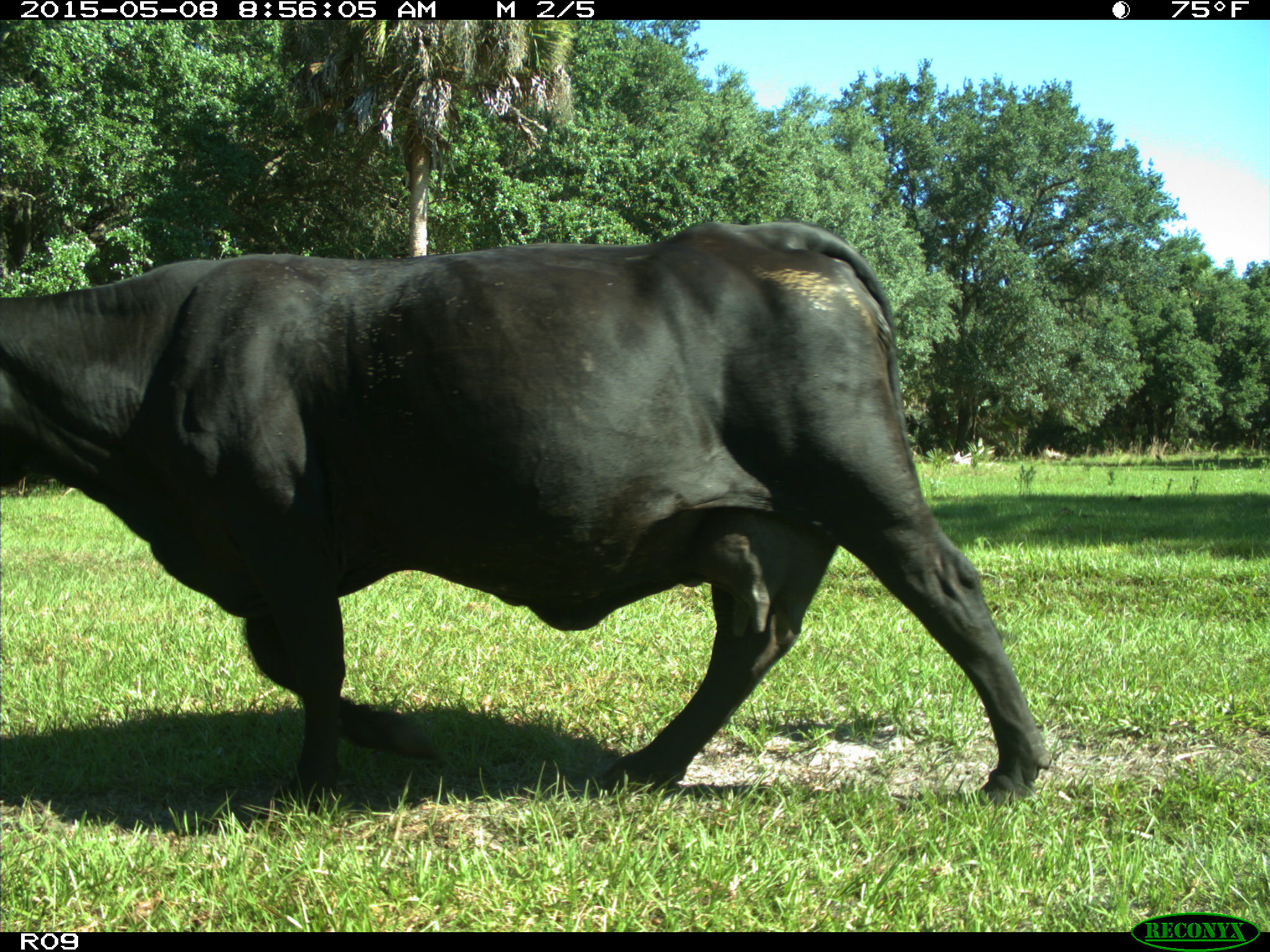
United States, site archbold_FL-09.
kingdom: Animalia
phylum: Chordata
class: Mammalia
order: Artiodactyla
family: Bovidae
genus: Bos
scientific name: Bos taurus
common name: domestic cow